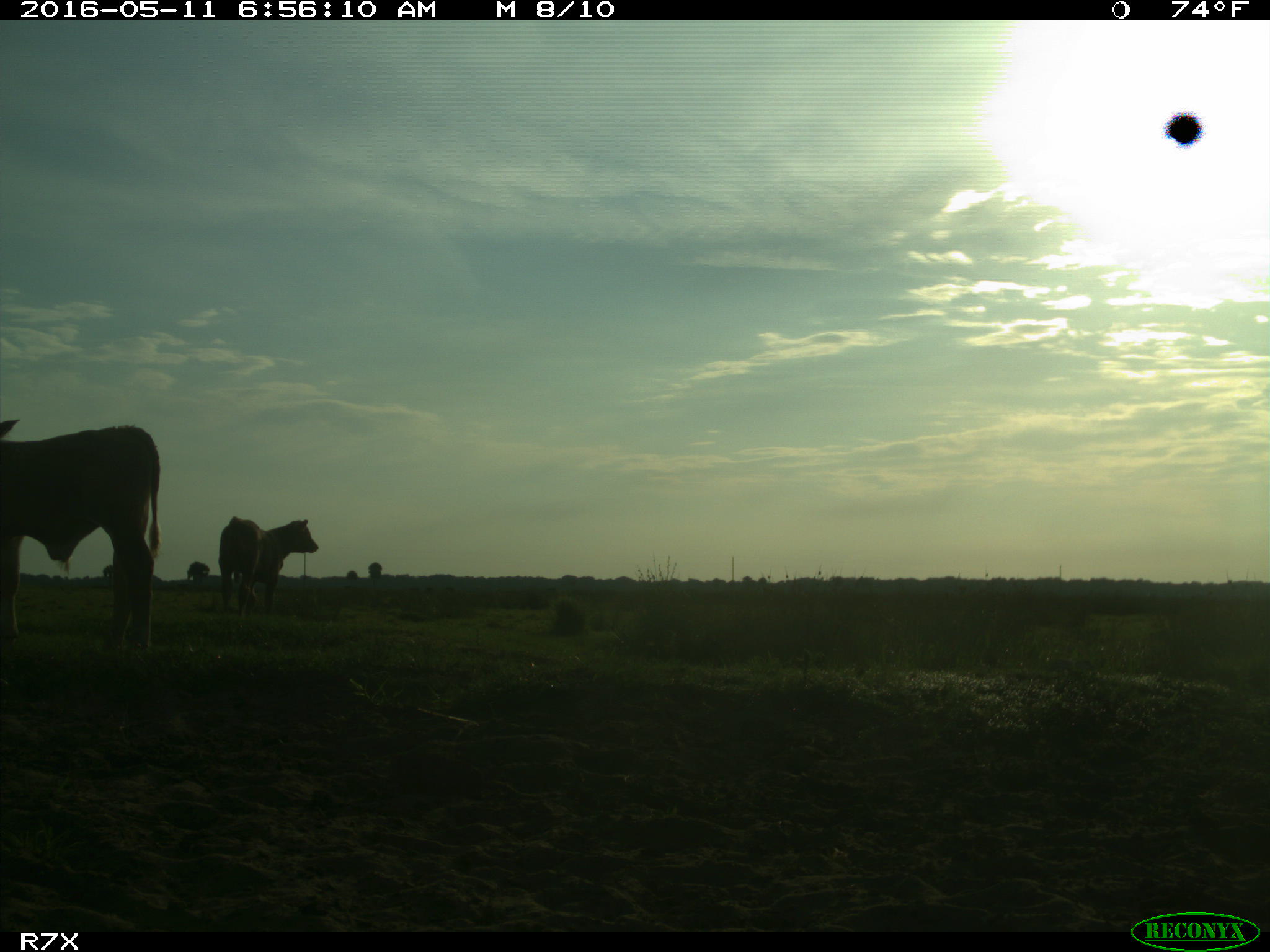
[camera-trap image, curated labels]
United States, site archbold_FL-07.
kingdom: Animalia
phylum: Chordata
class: Mammalia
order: Artiodactyla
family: Bovidae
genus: Bos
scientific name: Bos taurus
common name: domestic cow